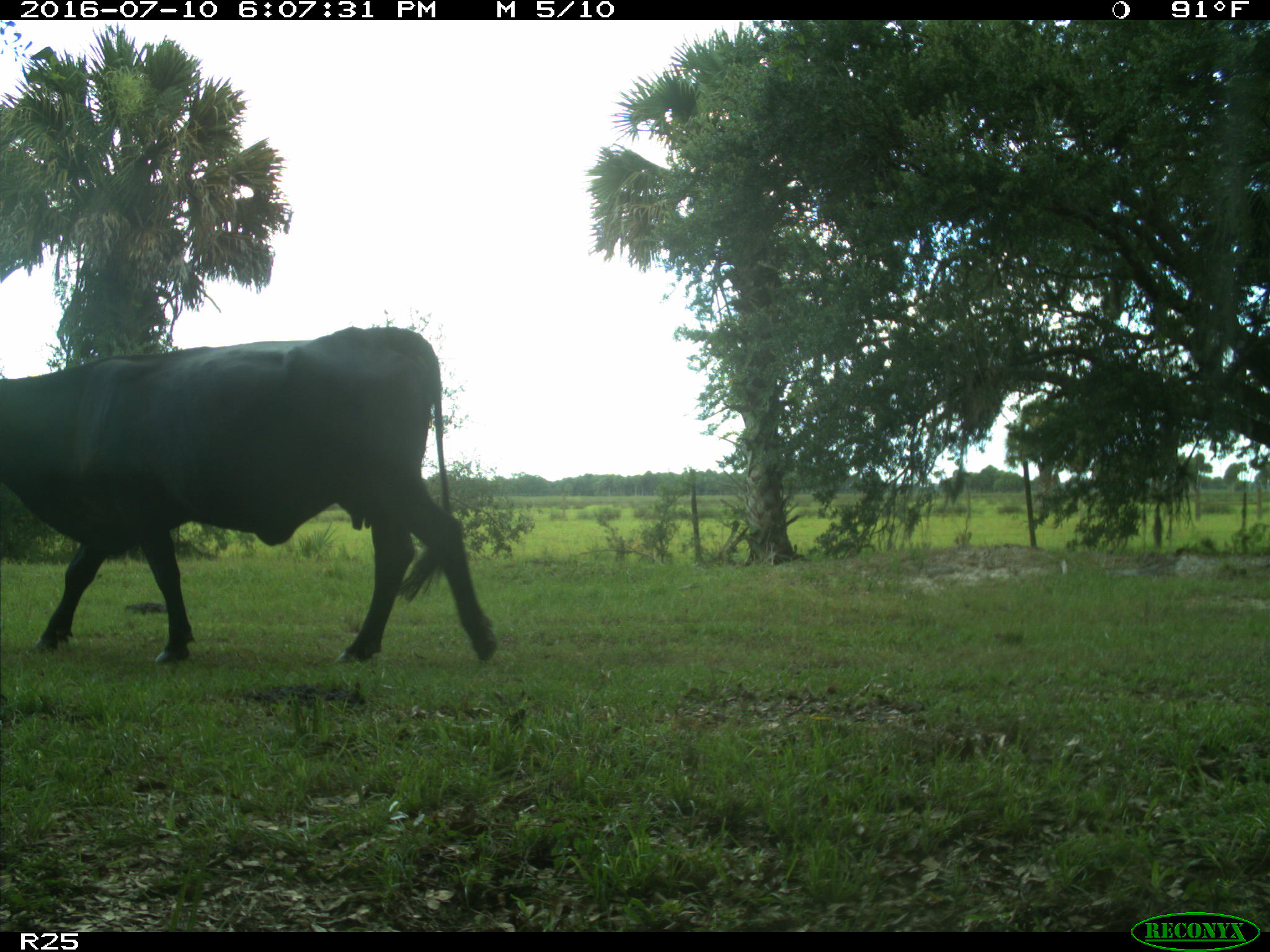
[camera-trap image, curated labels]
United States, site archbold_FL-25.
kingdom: Animalia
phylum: Chordata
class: Mammalia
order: Artiodactyla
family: Bovidae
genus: Bos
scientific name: Bos taurus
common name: domestic cow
Bos taurus (domestic cow).